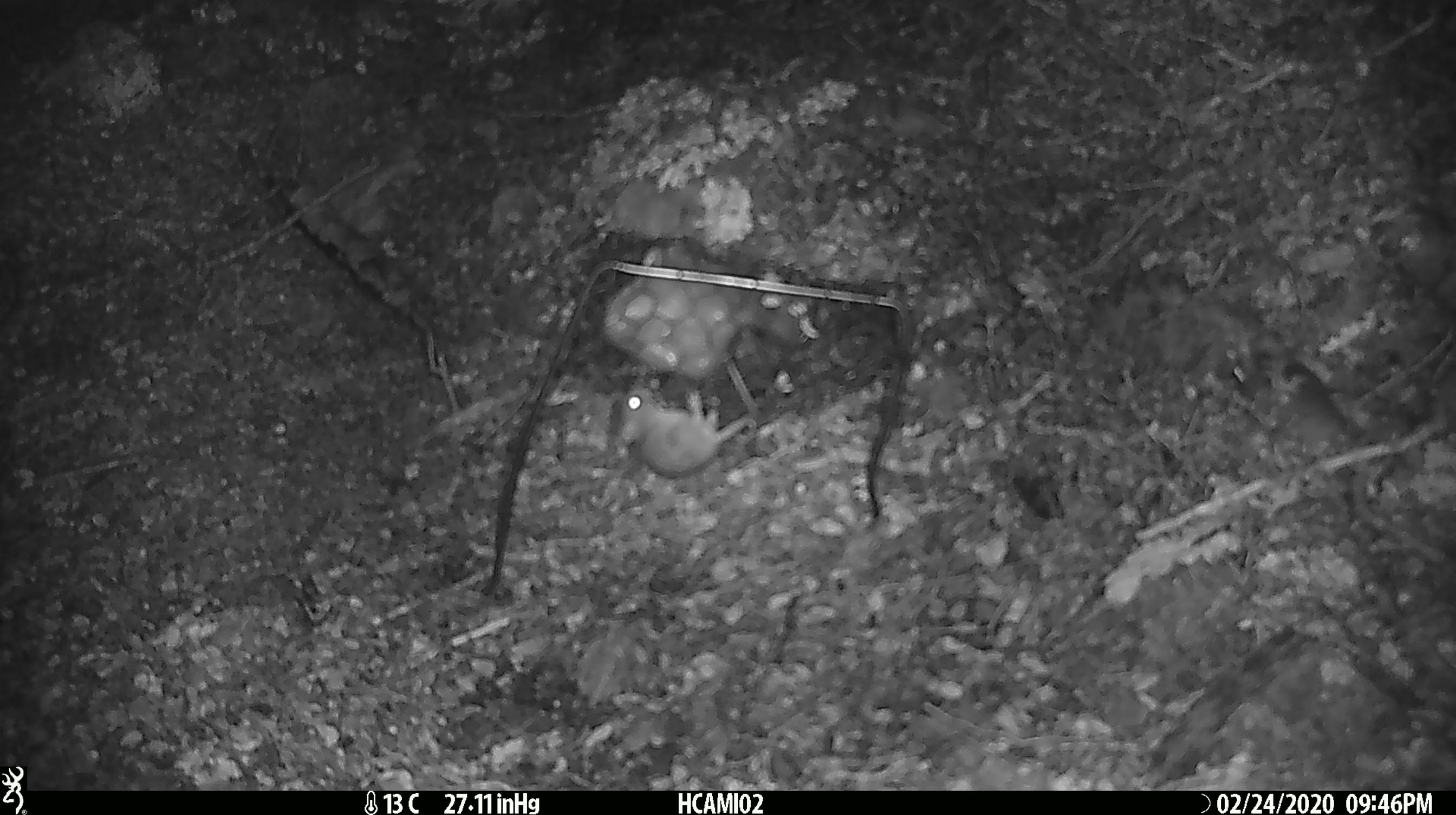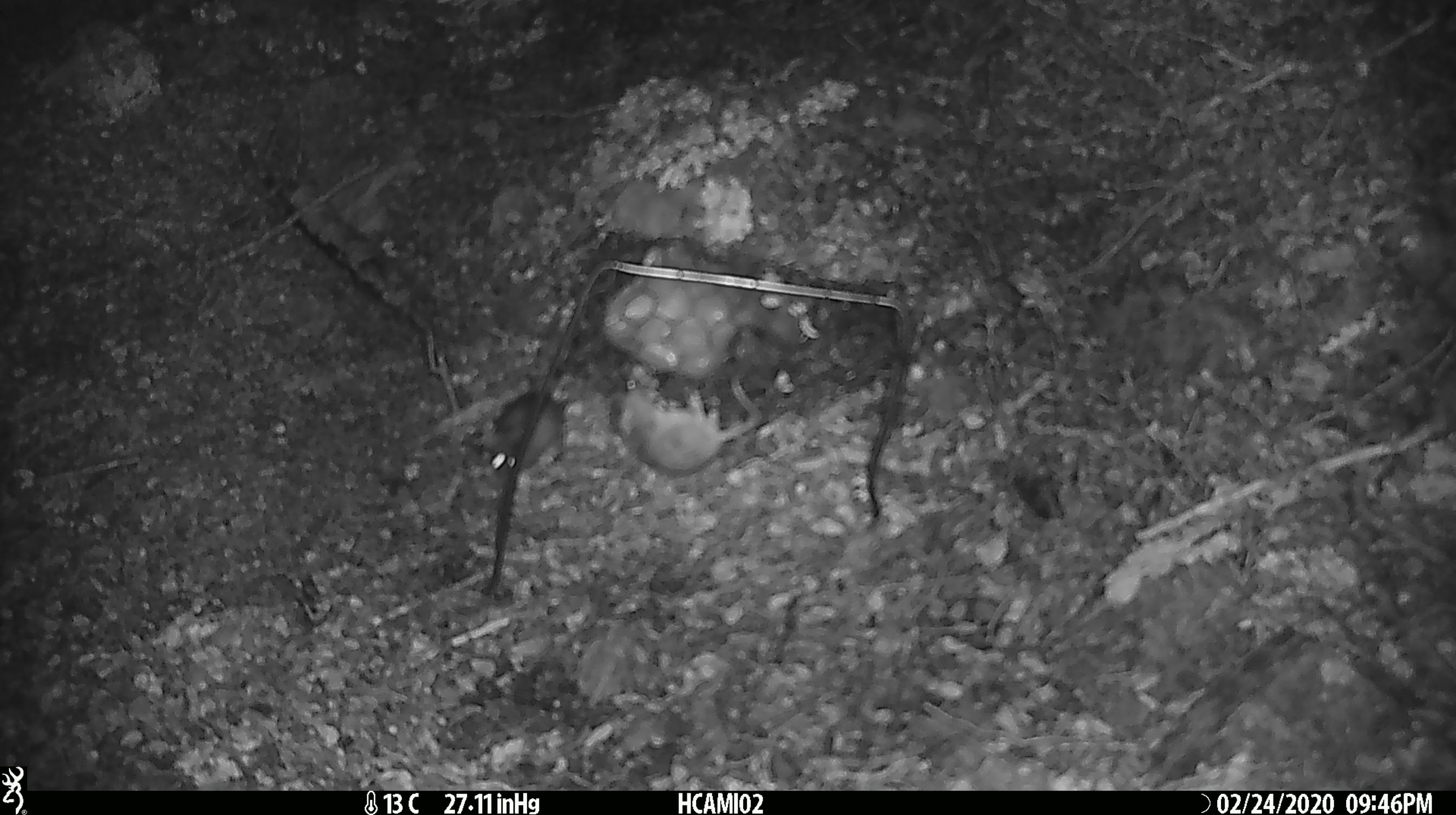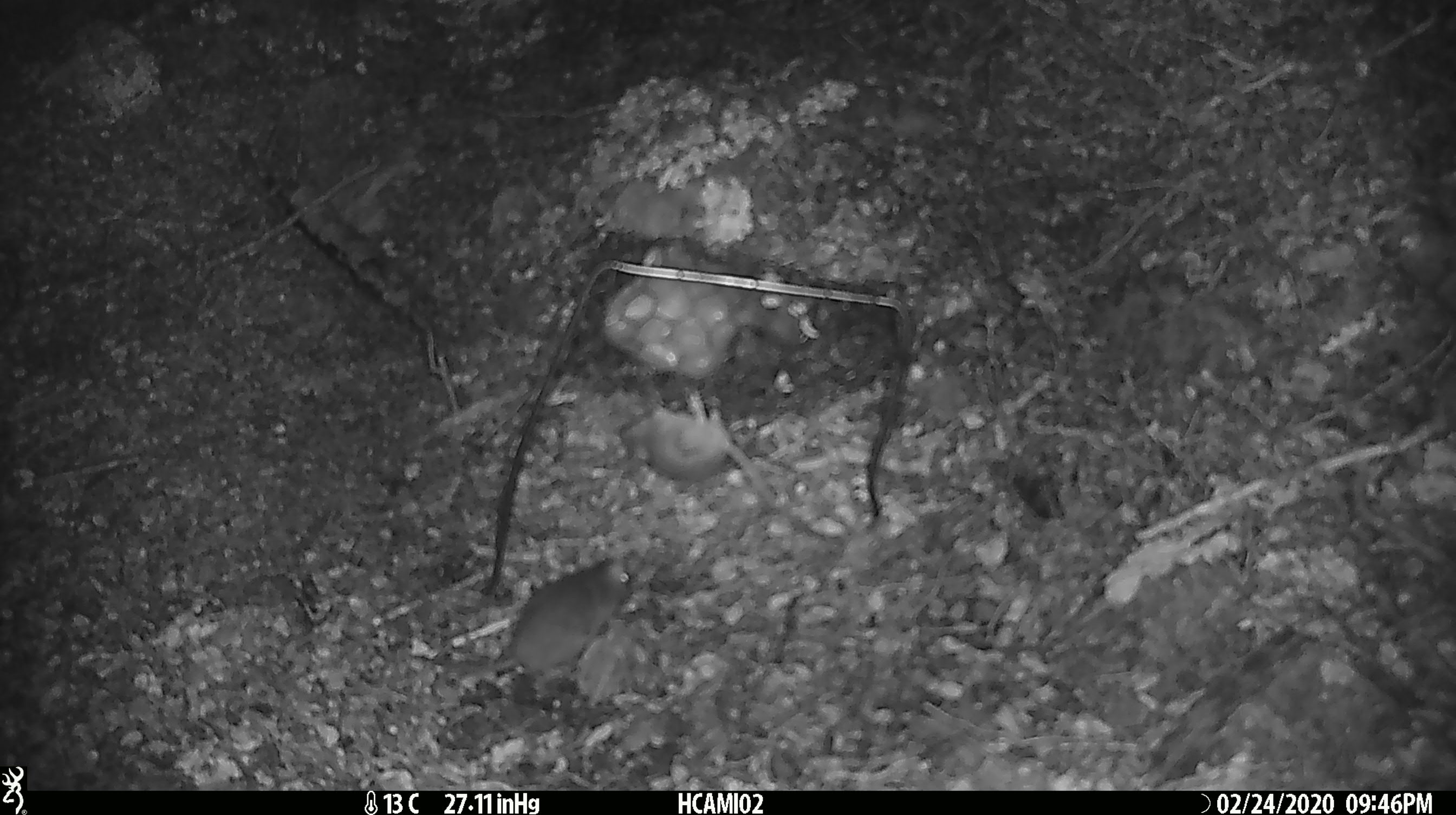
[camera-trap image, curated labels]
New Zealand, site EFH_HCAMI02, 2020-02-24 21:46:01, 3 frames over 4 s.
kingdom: Animalia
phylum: Chordata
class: Mammalia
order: Rodentia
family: Muridae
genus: Mus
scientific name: Mus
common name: mouse